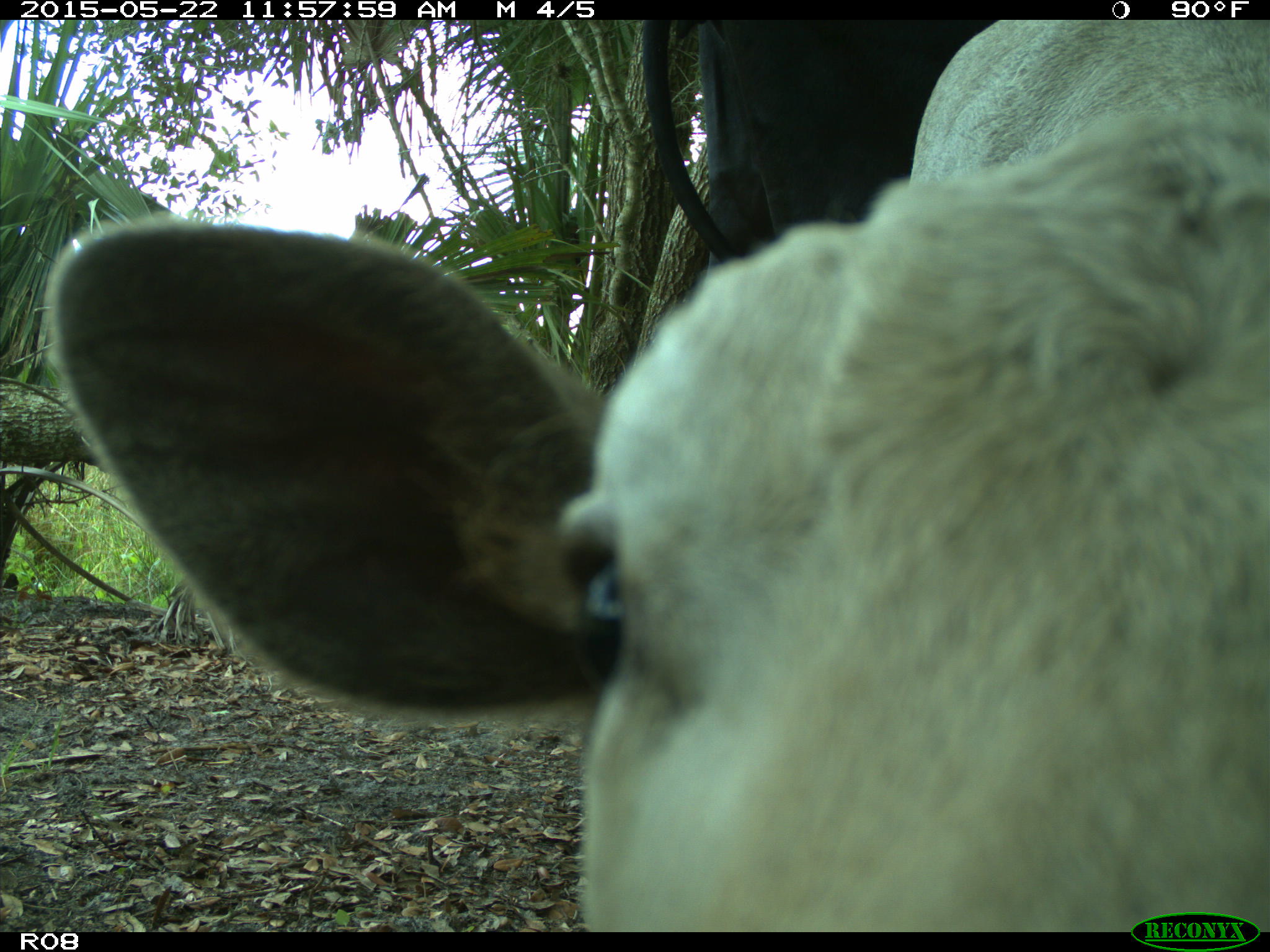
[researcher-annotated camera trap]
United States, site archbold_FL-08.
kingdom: Animalia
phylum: Chordata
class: Mammalia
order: Artiodactyla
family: Bovidae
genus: Bos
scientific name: Bos taurus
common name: domestic cow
Bos taurus (domestic cow).